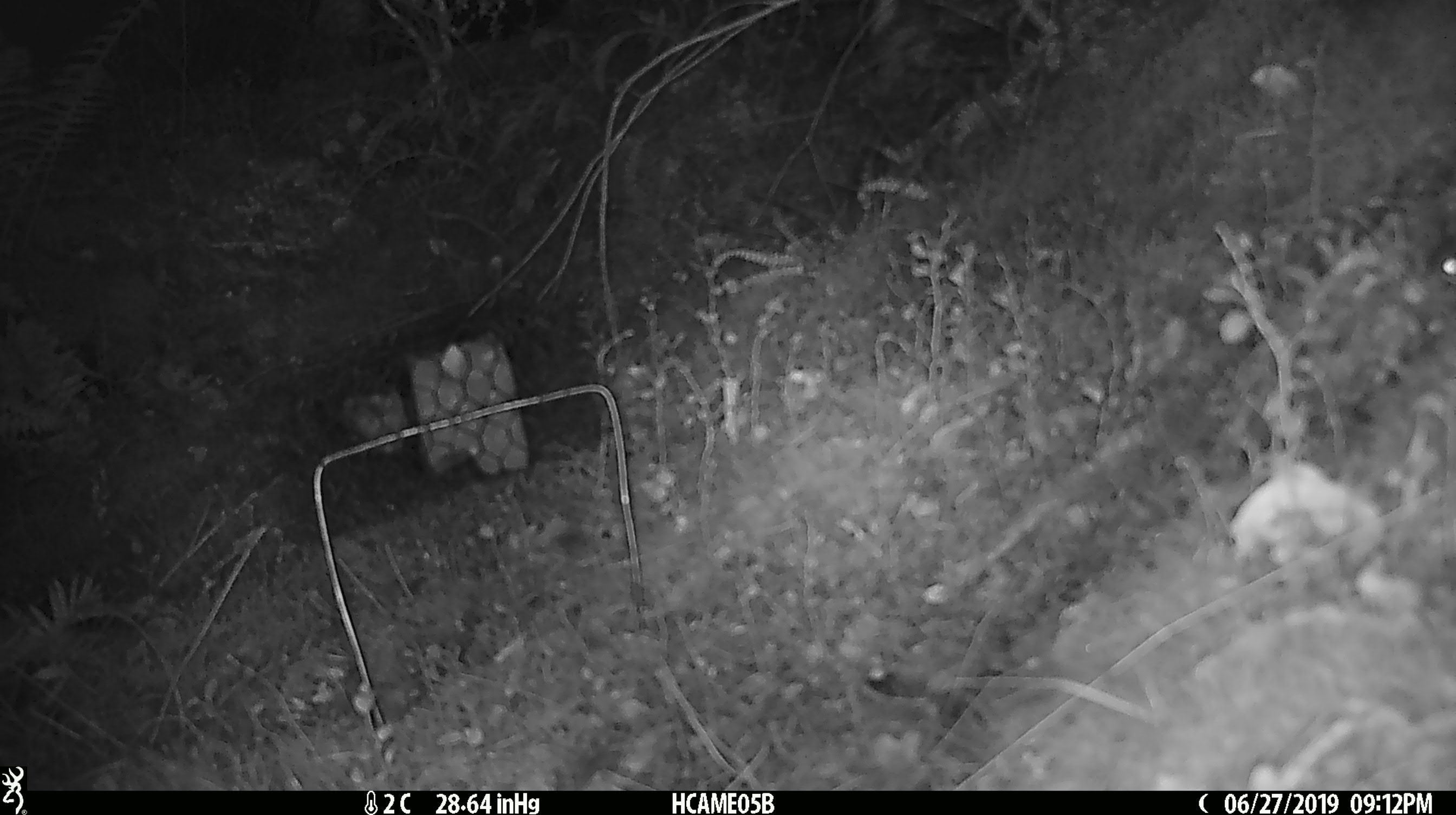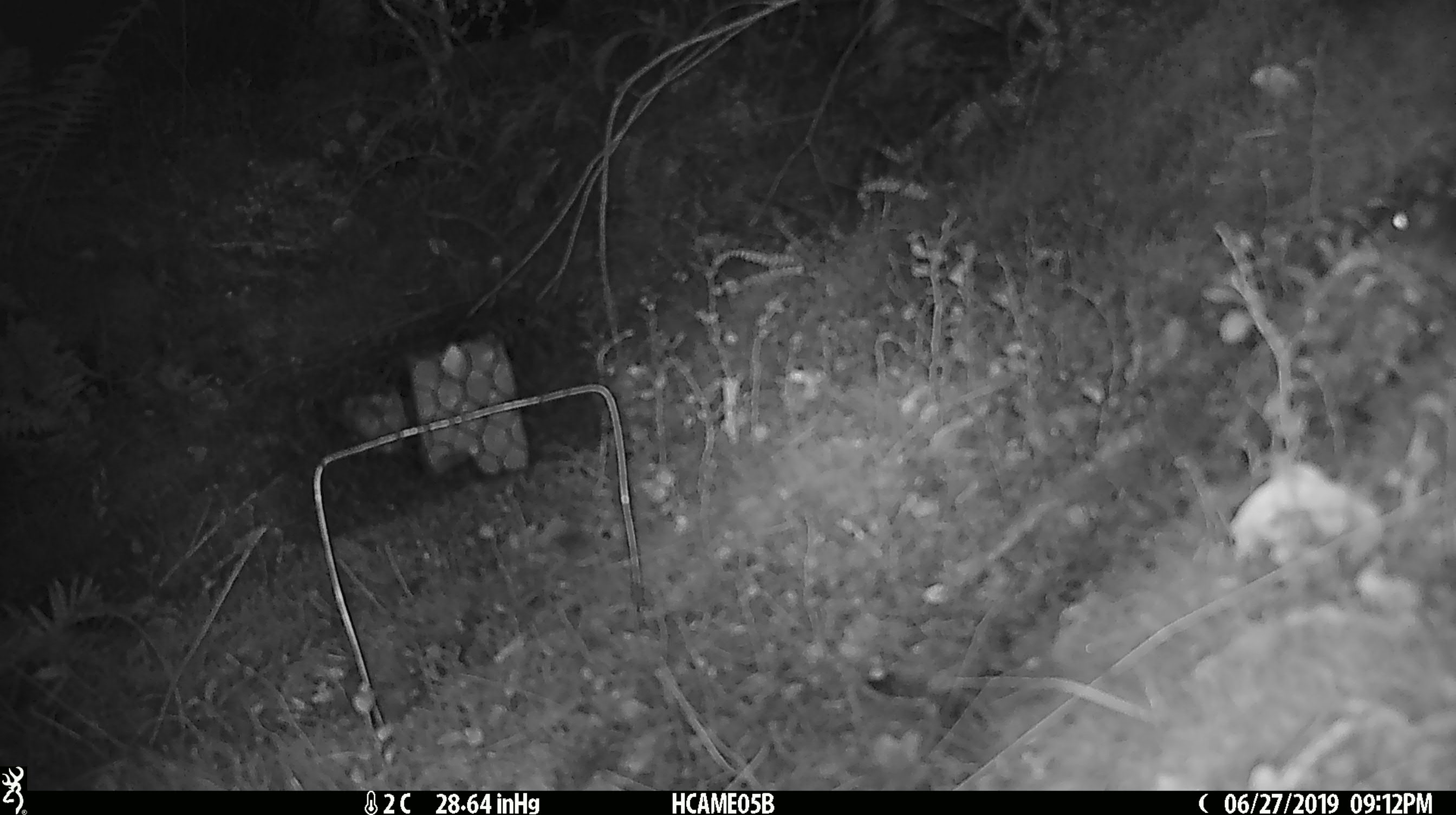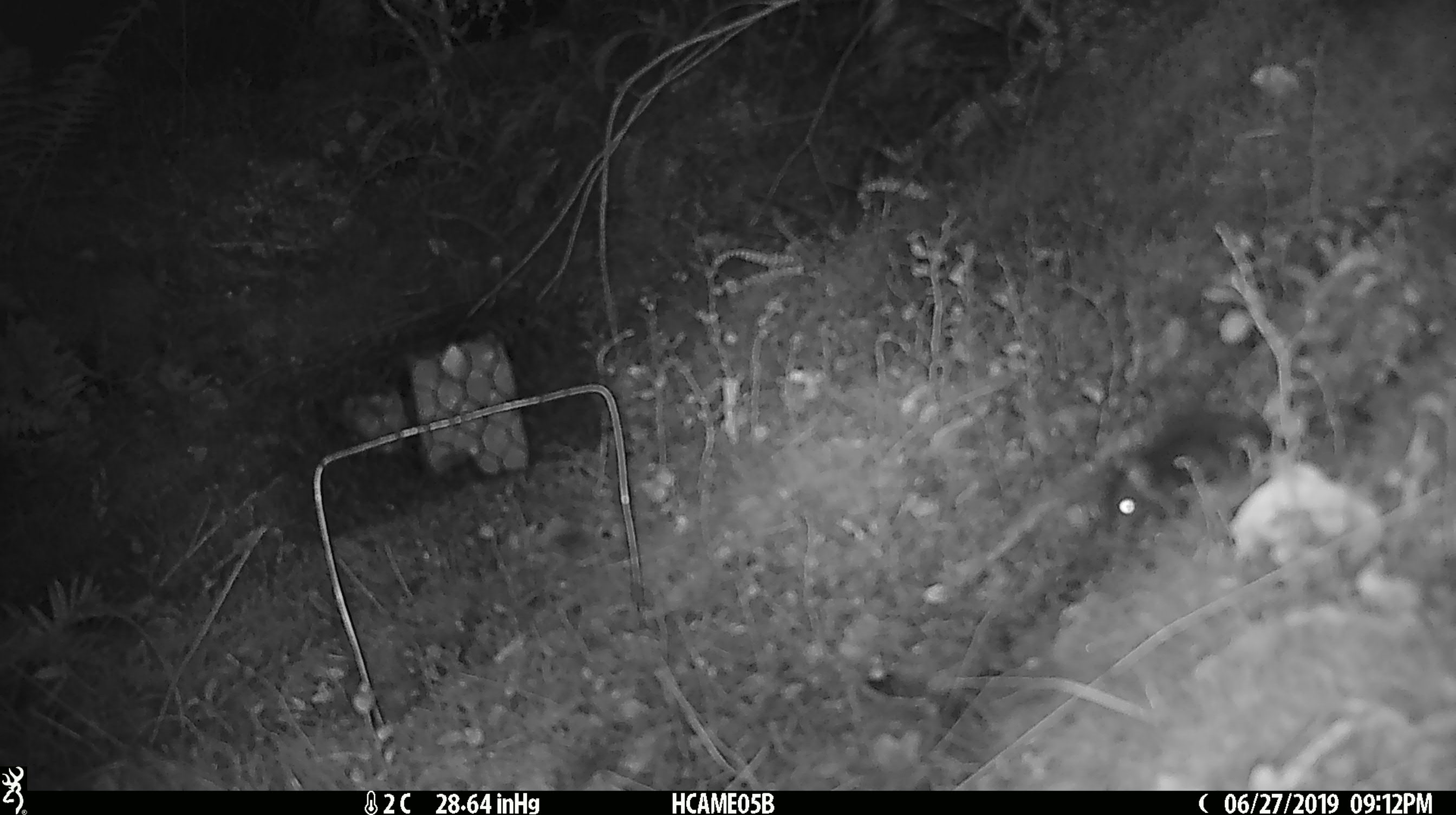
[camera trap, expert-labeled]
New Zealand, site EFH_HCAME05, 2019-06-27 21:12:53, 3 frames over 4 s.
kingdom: Animalia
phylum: Chordata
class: Mammalia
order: Rodentia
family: Muridae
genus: Mus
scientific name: Mus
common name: mouse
Mouse (Mus).